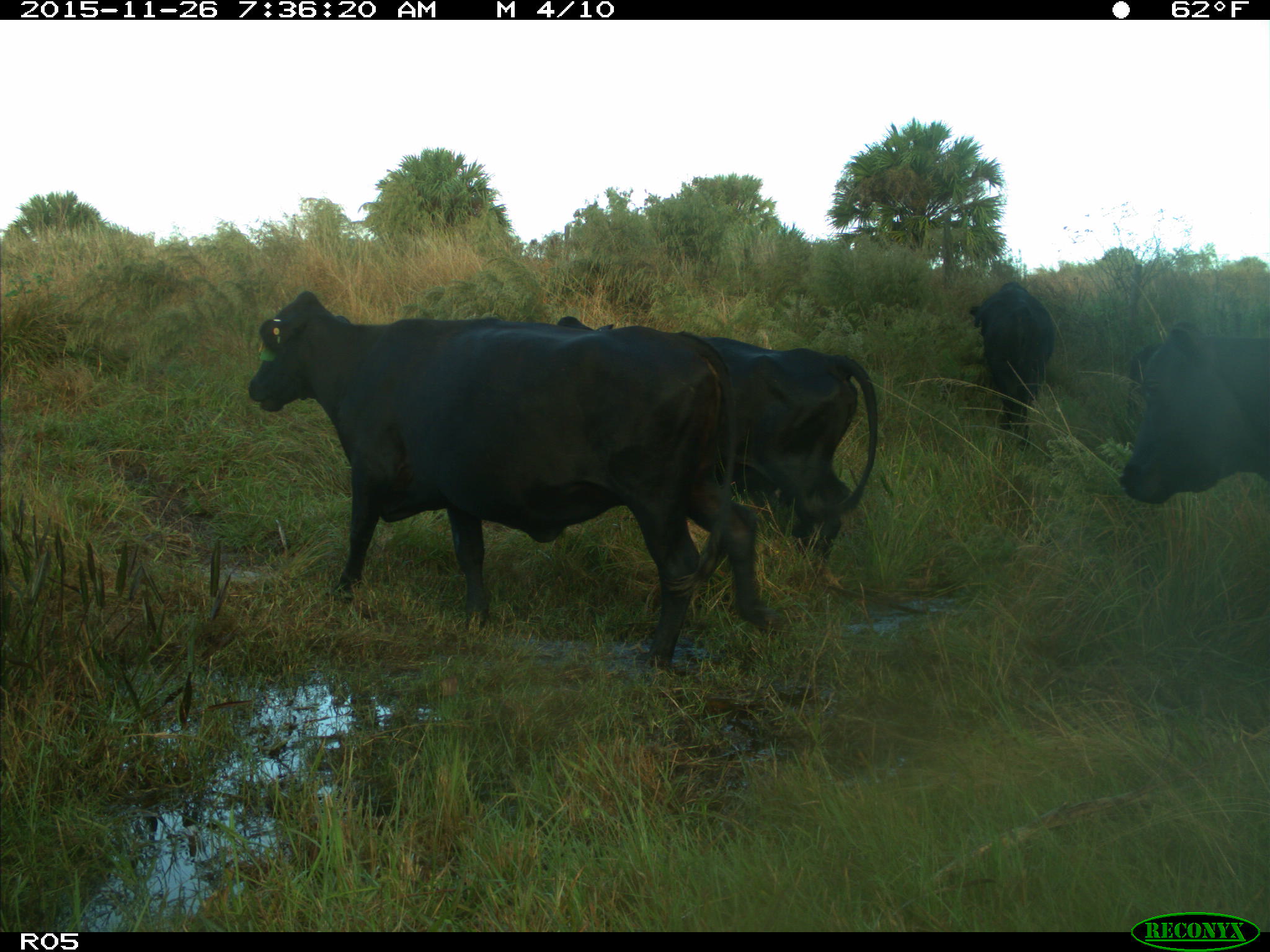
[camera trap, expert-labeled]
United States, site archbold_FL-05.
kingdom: Animalia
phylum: Chordata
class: Mammalia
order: Artiodactyla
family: Bovidae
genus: Bos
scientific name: Bos taurus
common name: domestic cow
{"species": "Bos taurus (domestic cow)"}